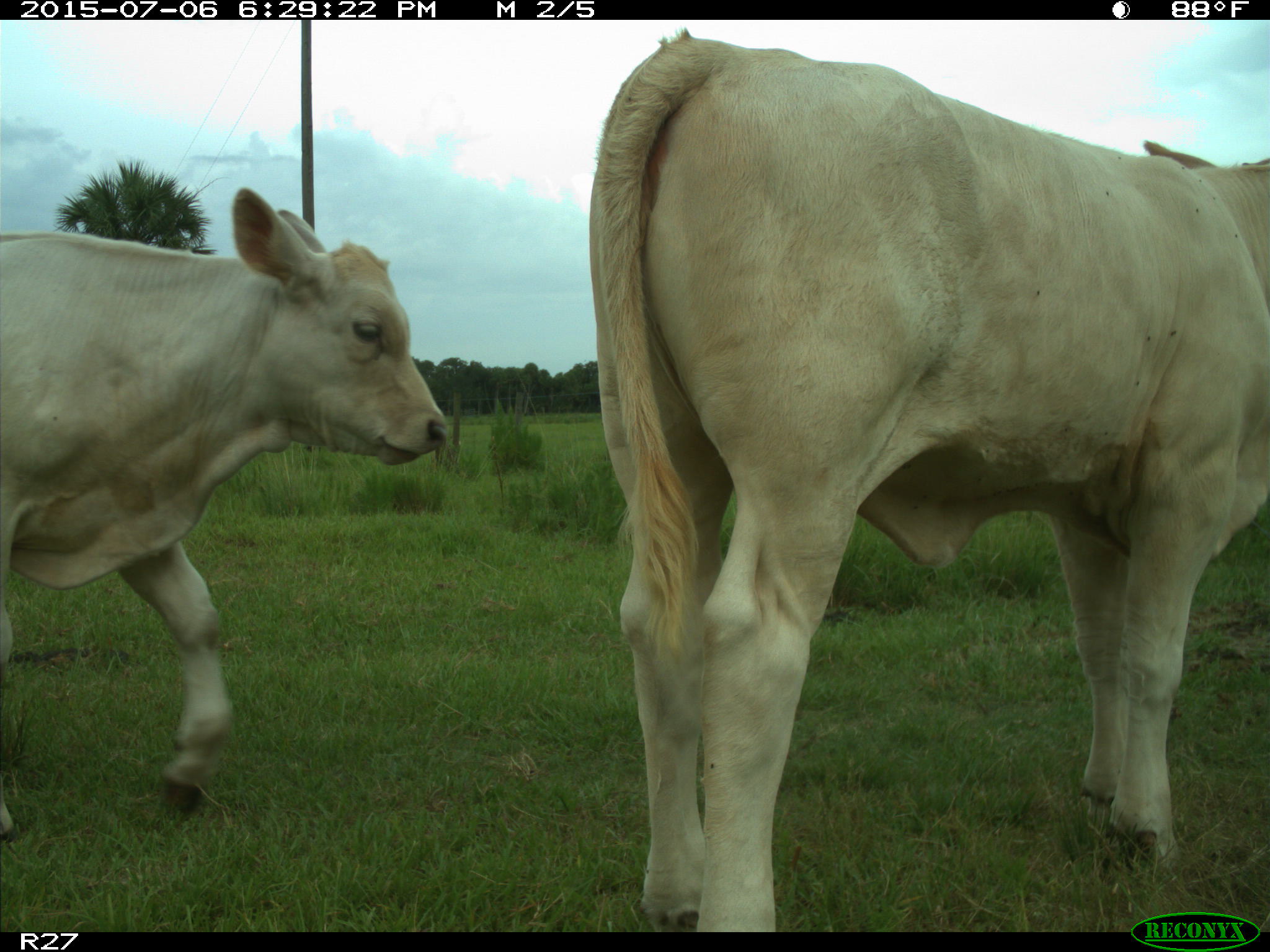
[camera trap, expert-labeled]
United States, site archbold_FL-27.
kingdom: Animalia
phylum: Chordata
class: Mammalia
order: Artiodactyla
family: Bovidae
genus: Bos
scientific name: Bos taurus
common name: domestic cow